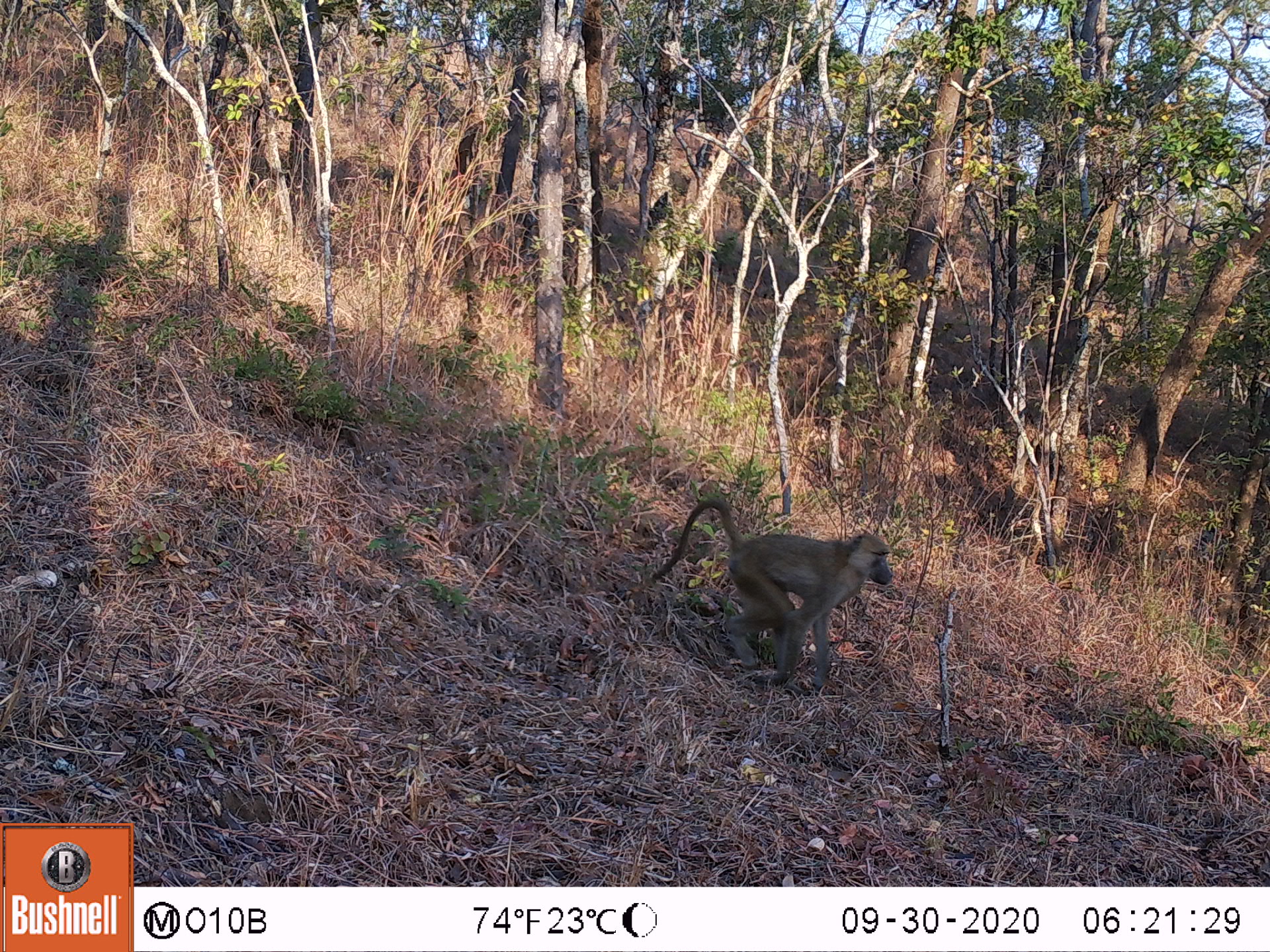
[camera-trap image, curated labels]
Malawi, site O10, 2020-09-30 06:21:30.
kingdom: Animalia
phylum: Chordata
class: Mammalia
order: Primates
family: Cercopithecidae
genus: Papio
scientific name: Papio cynocephalus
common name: yellow baboon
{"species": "yellow baboon (Papio cynocephalus)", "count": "1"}